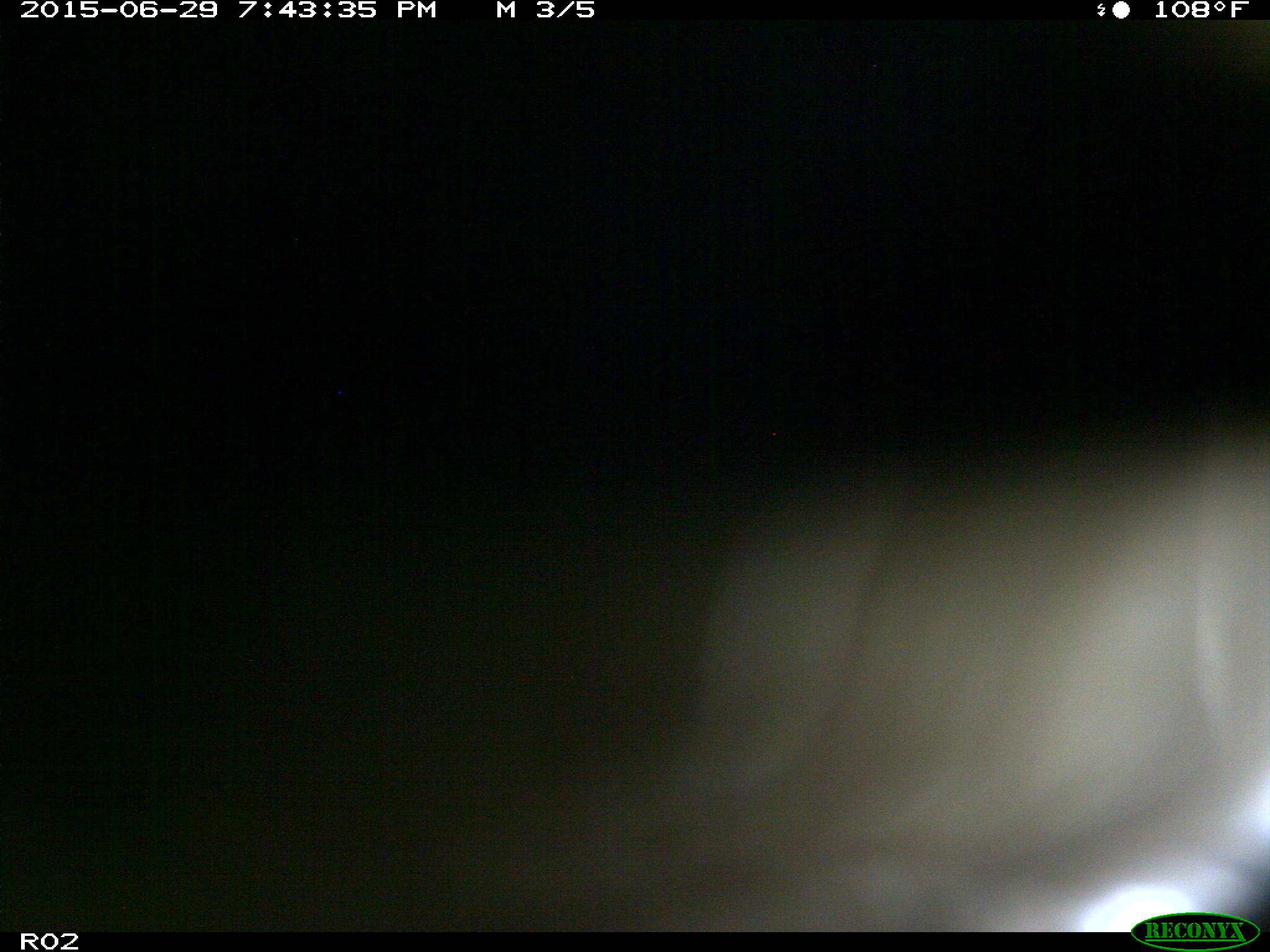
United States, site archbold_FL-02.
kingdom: Animalia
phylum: Chordata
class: Mammalia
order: Artiodactyla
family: Bovidae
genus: Bos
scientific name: Bos taurus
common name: domestic cow